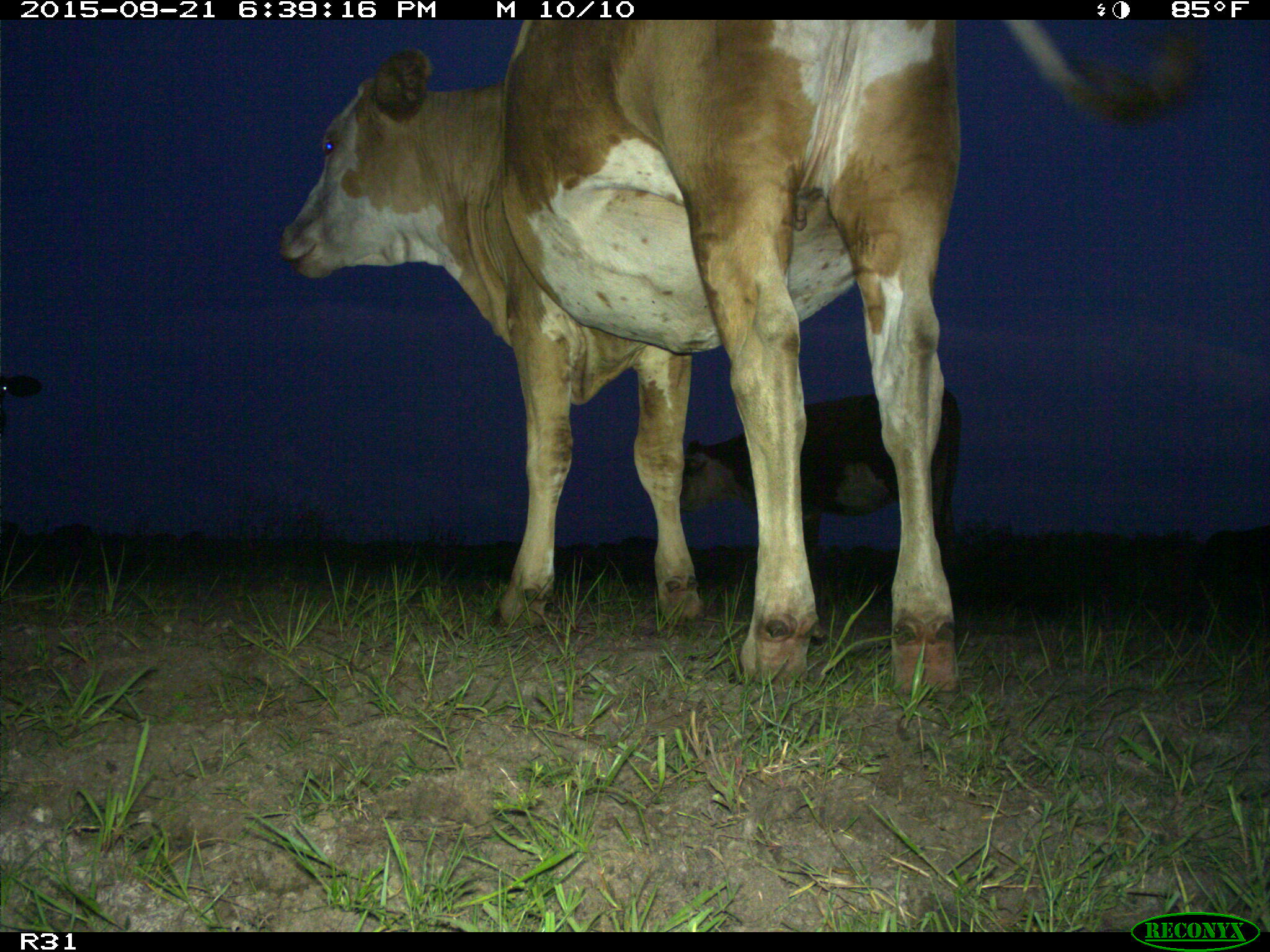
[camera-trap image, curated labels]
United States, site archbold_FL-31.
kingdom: Animalia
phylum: Chordata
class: Mammalia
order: Artiodactyla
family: Bovidae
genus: Bos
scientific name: Bos taurus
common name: domestic cow